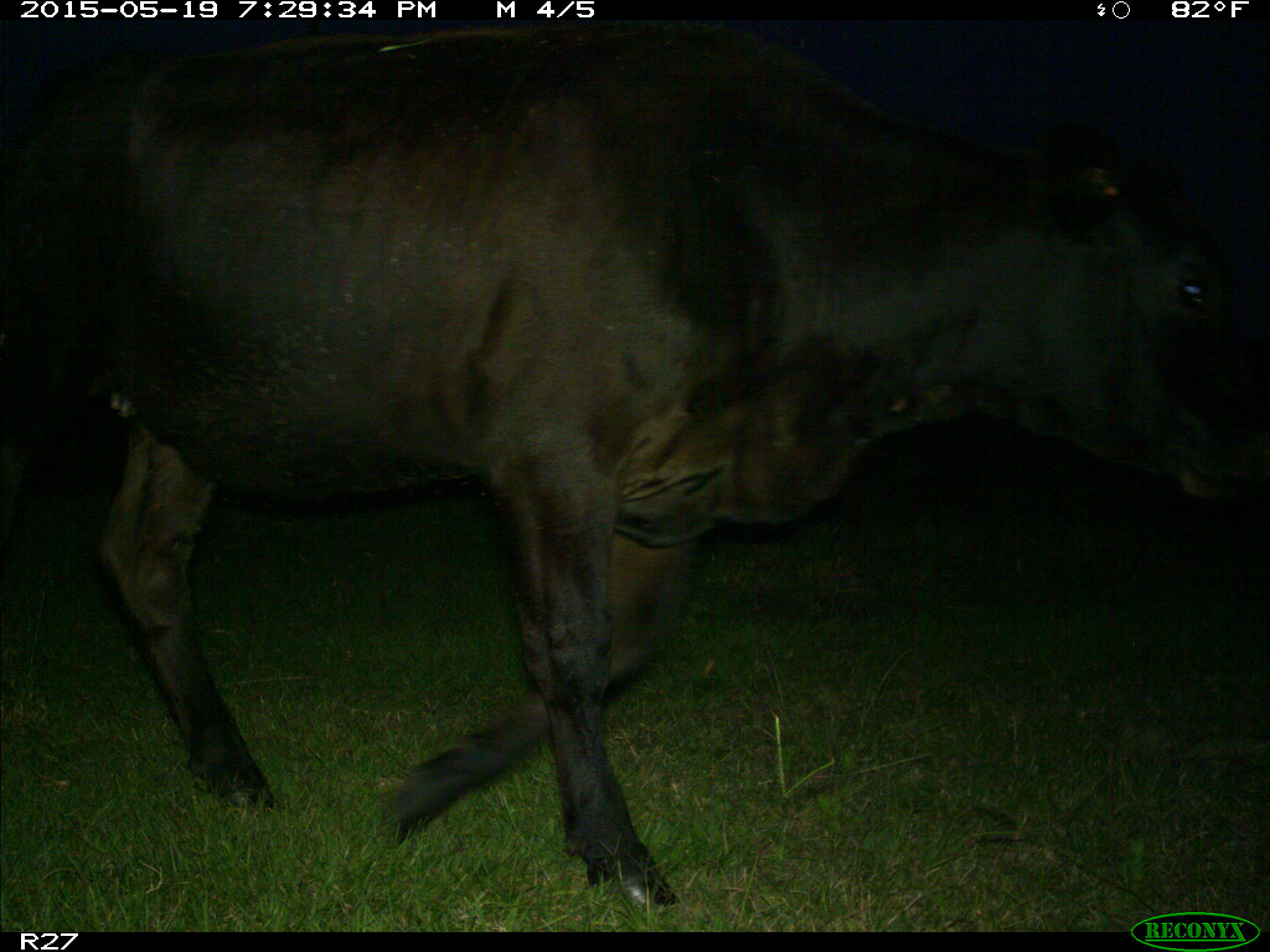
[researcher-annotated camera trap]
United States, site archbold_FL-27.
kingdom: Animalia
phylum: Chordata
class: Mammalia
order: Artiodactyla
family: Bovidae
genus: Bos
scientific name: Bos taurus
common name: domestic cow